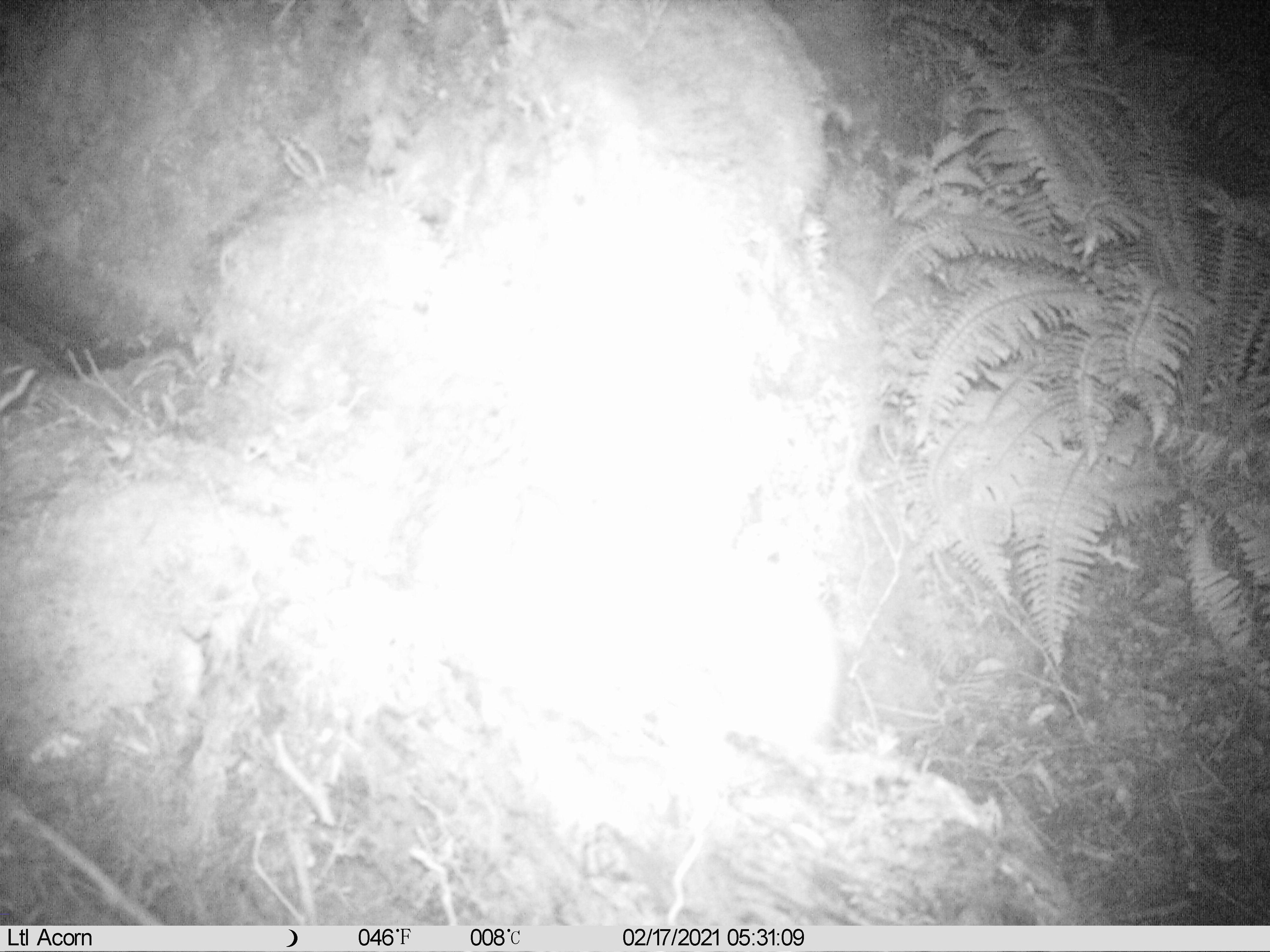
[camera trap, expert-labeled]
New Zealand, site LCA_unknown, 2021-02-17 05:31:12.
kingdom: Animalia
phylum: Chordata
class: Mammalia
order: Carnivora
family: Mustelidae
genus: Mustela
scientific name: Mustela erminea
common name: stoat